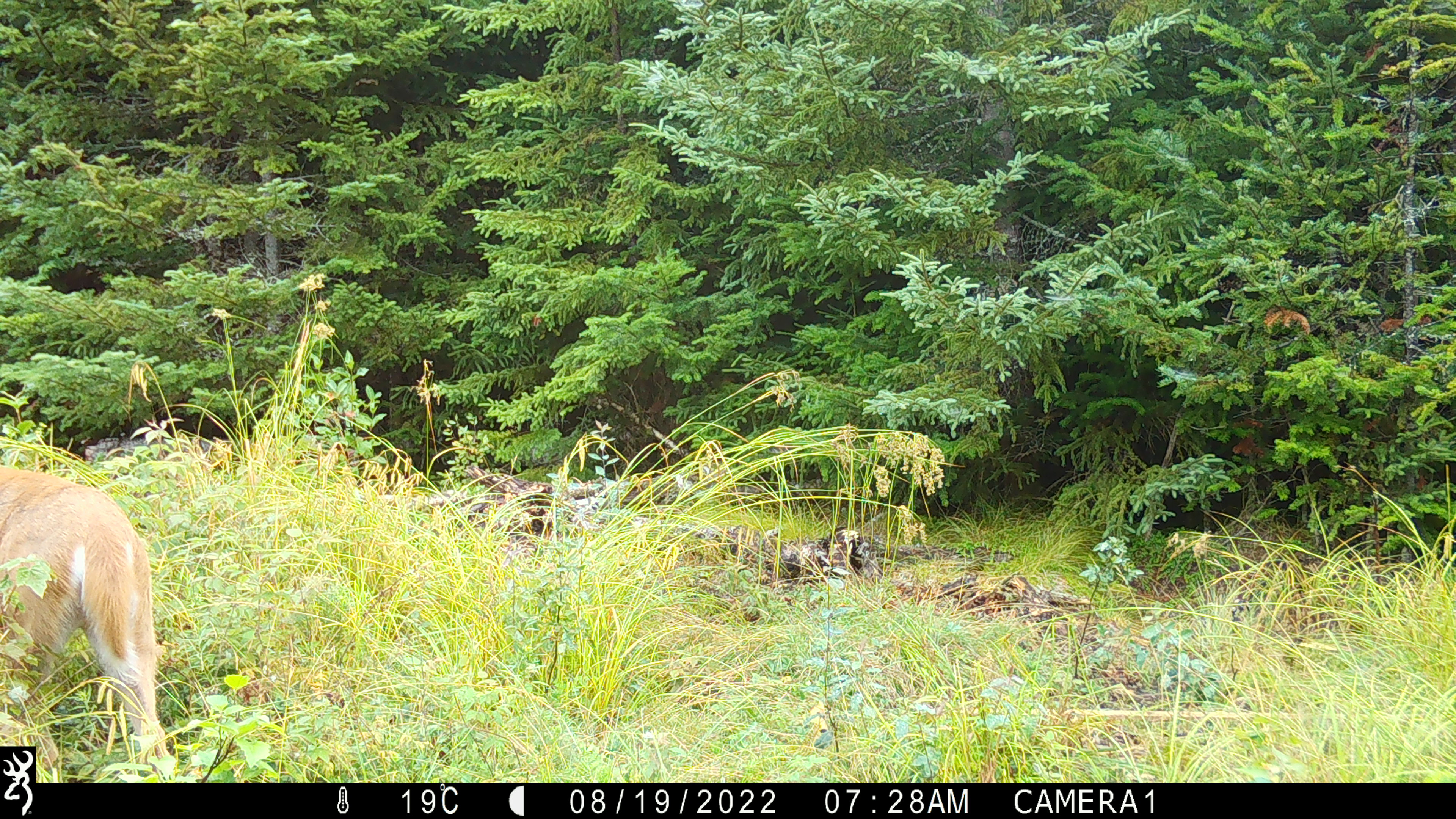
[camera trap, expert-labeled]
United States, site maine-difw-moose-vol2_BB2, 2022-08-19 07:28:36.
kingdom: Animalia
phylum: Chordata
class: Mammalia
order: Artiodactyla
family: Cervidae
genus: Odocoileus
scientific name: Odocoileus virginianus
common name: white-tailed deer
White-tailed deer (Odocoileus virginianus).